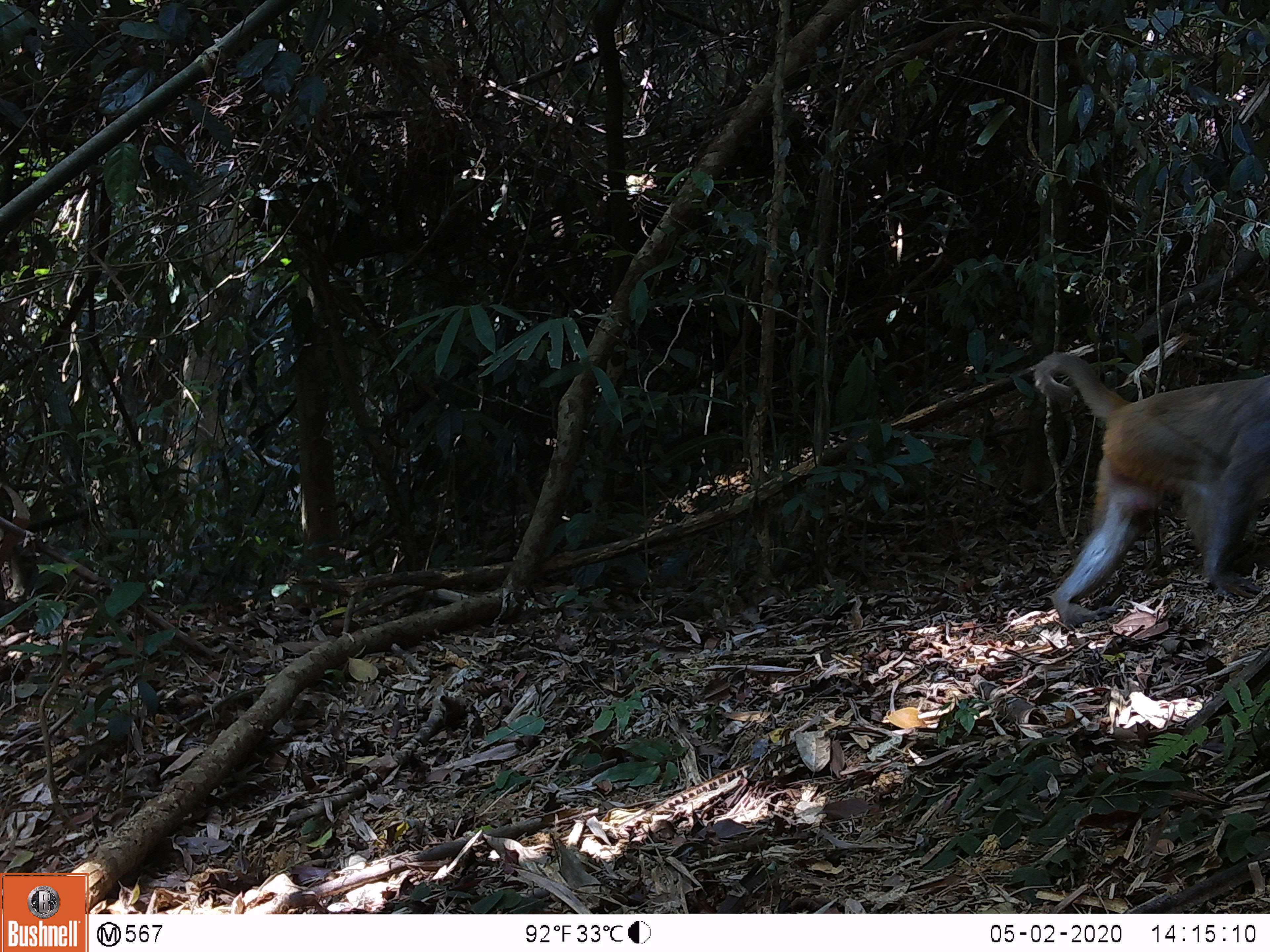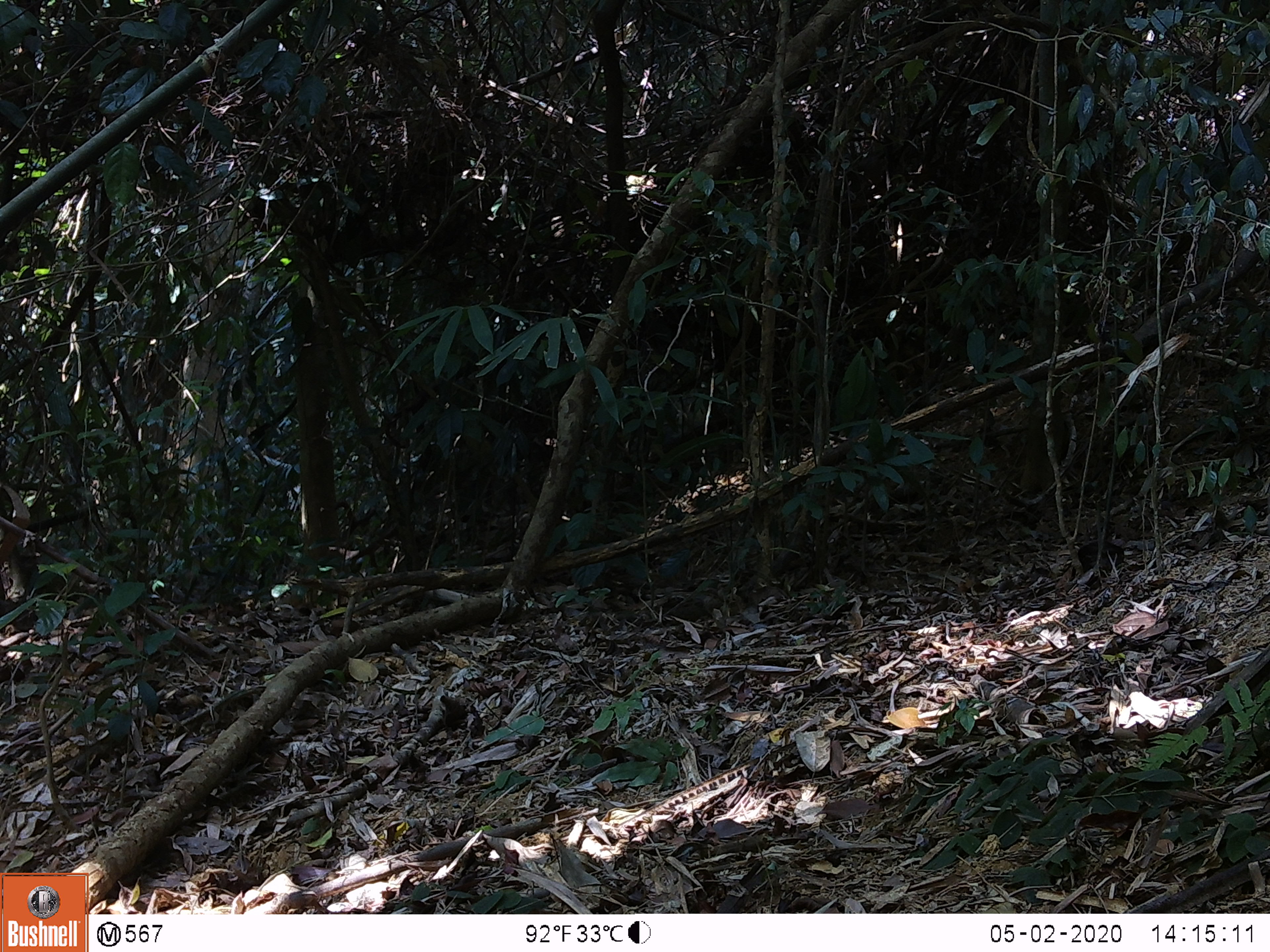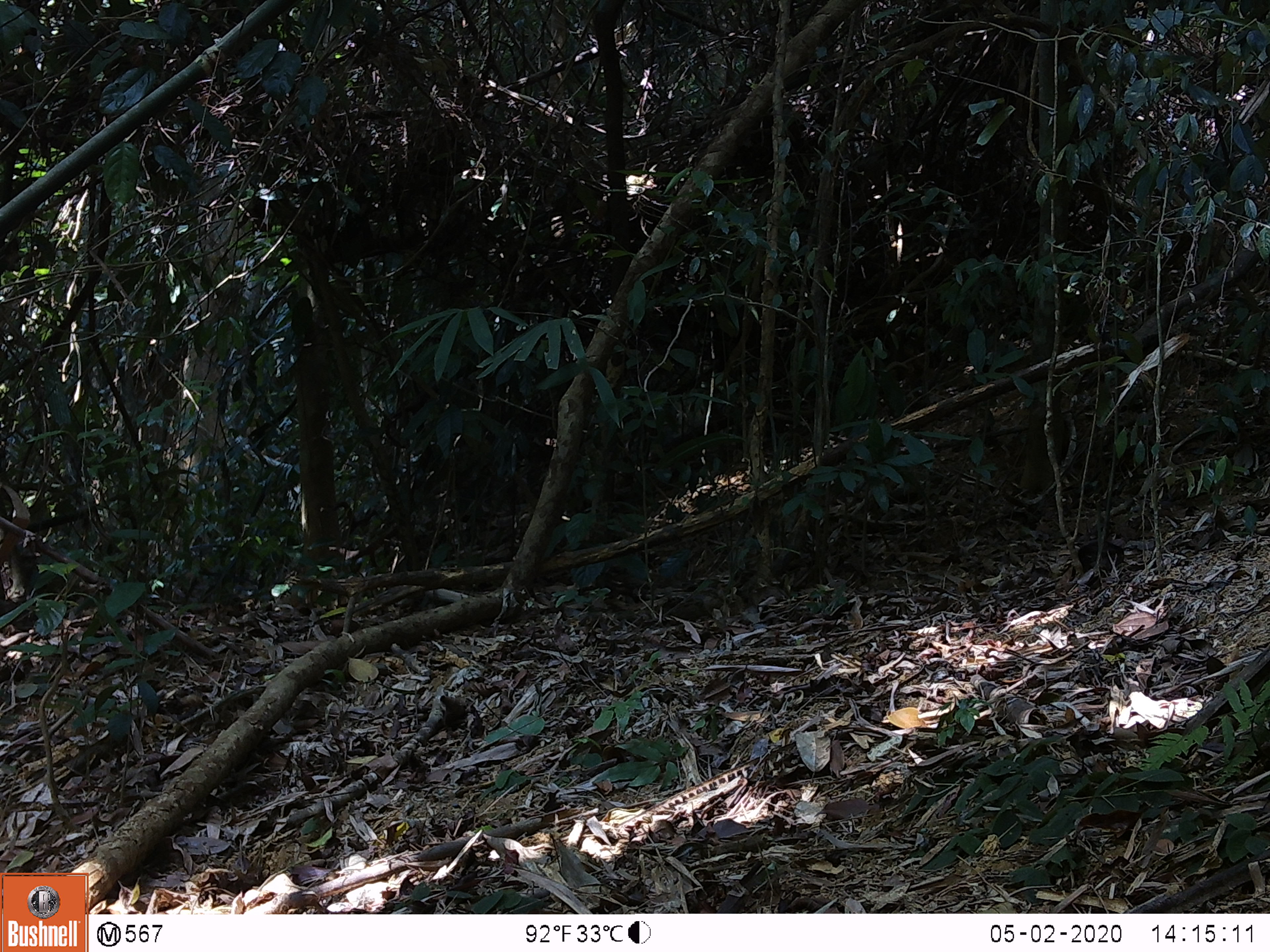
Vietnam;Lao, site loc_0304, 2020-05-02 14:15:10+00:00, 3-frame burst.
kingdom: Animalia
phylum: Chordata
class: Mammalia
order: Primates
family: Cercopithecidae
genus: Macaca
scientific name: Macaca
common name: macaques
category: assam or rhesus macaque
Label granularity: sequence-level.